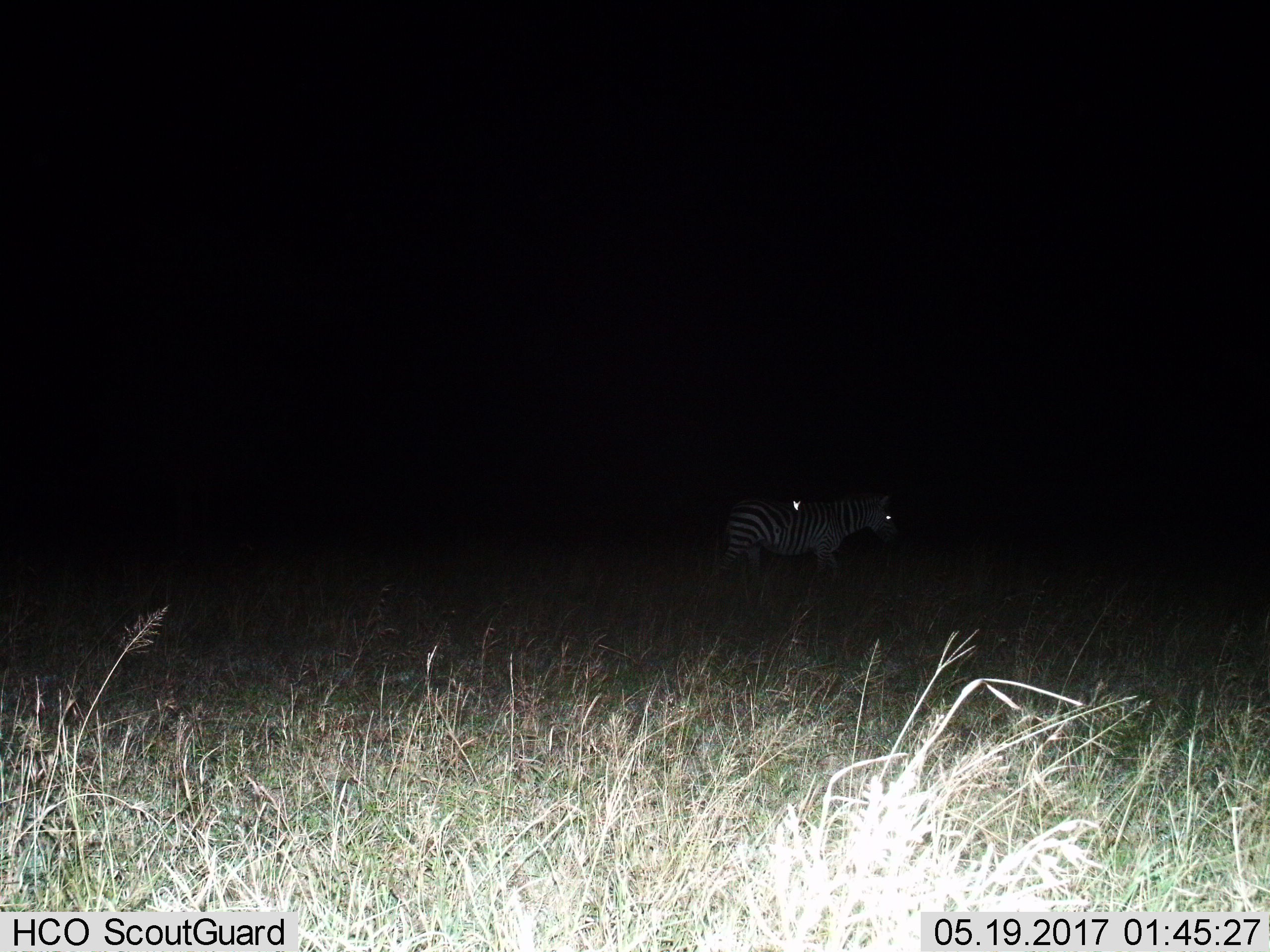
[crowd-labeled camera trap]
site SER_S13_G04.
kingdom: Animalia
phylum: Chordata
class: Mammalia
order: Perissodactyla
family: Equidae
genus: Equus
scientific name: Equus quagga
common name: plains zebra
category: zebraplains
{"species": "zebraplains (plains zebra) (Equus quagga)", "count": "1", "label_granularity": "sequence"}